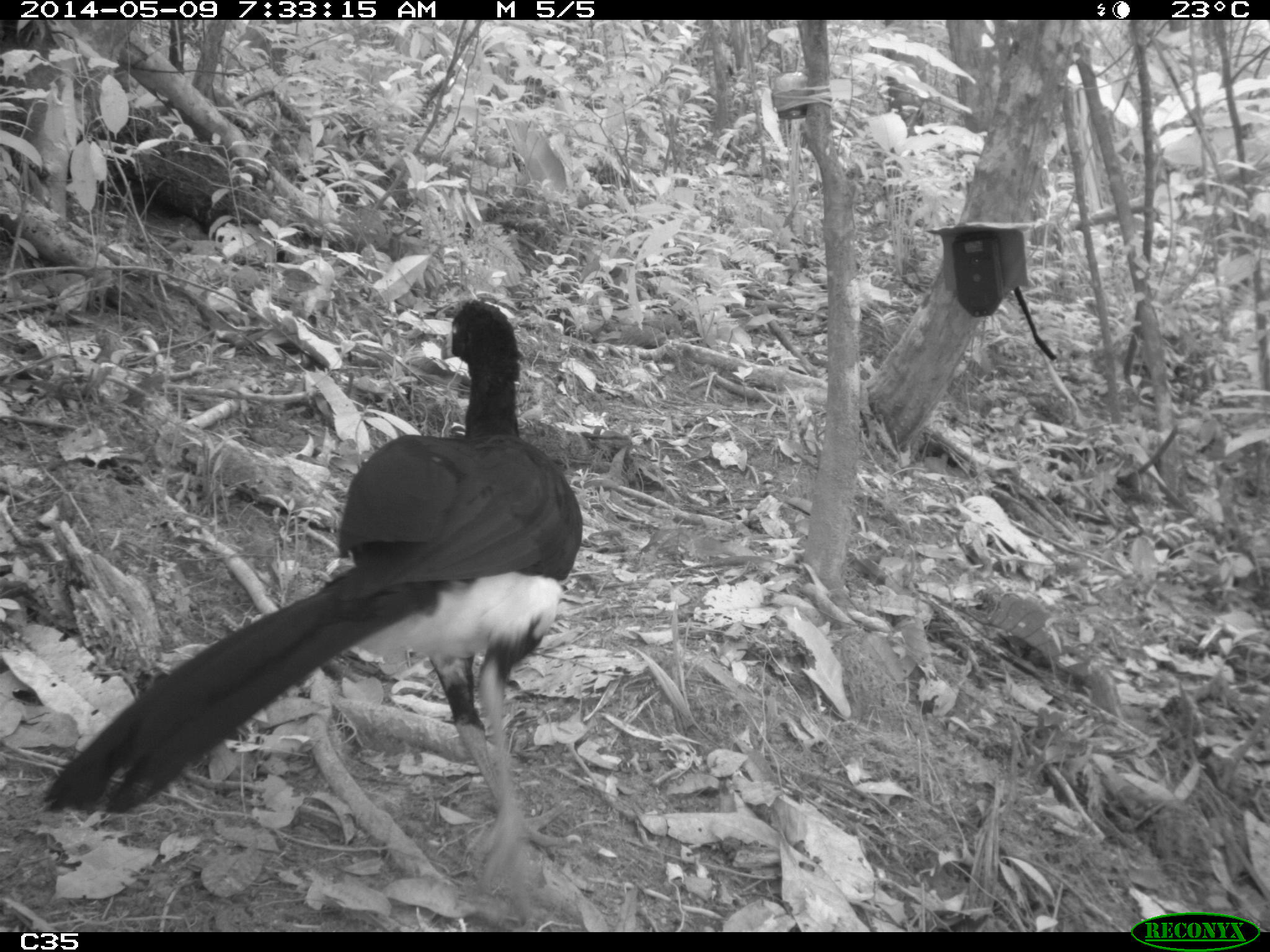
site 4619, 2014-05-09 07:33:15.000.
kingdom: Animalia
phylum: Chordata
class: Aves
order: Galliformes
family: Cracidae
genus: Crax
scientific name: Crax alector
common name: black curassow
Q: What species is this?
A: Crax alector (black curassow).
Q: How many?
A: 2.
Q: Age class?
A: Adult.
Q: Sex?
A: Female.